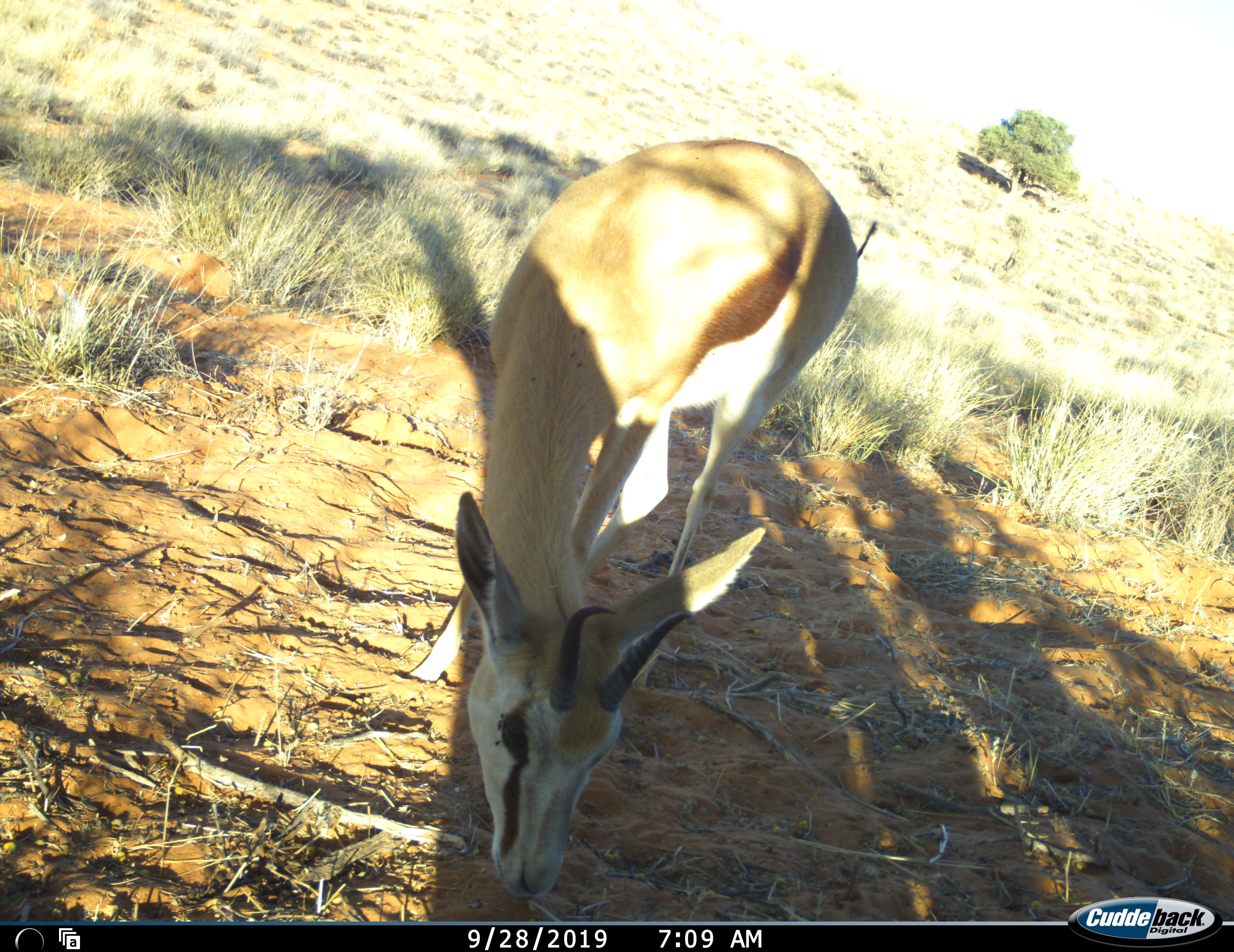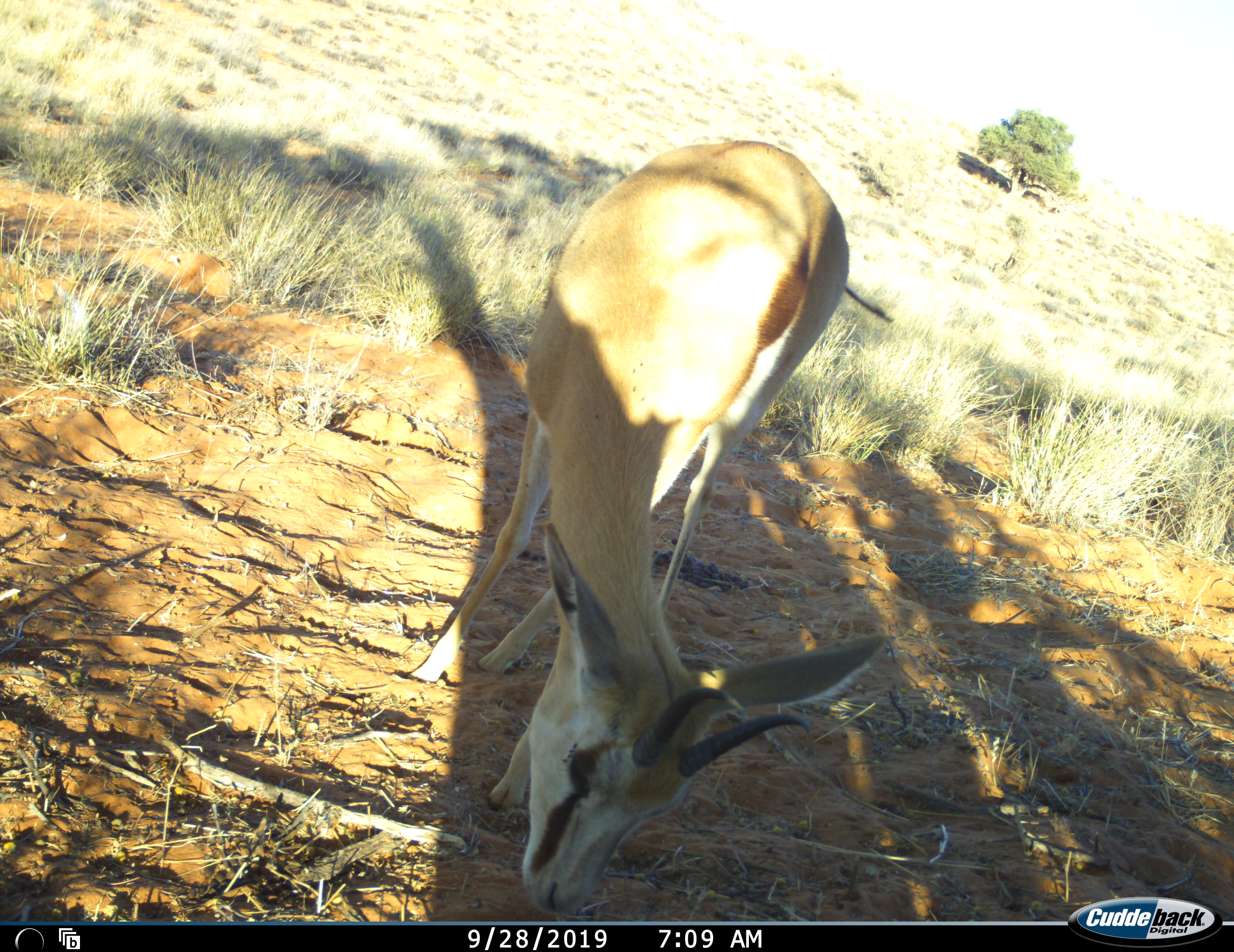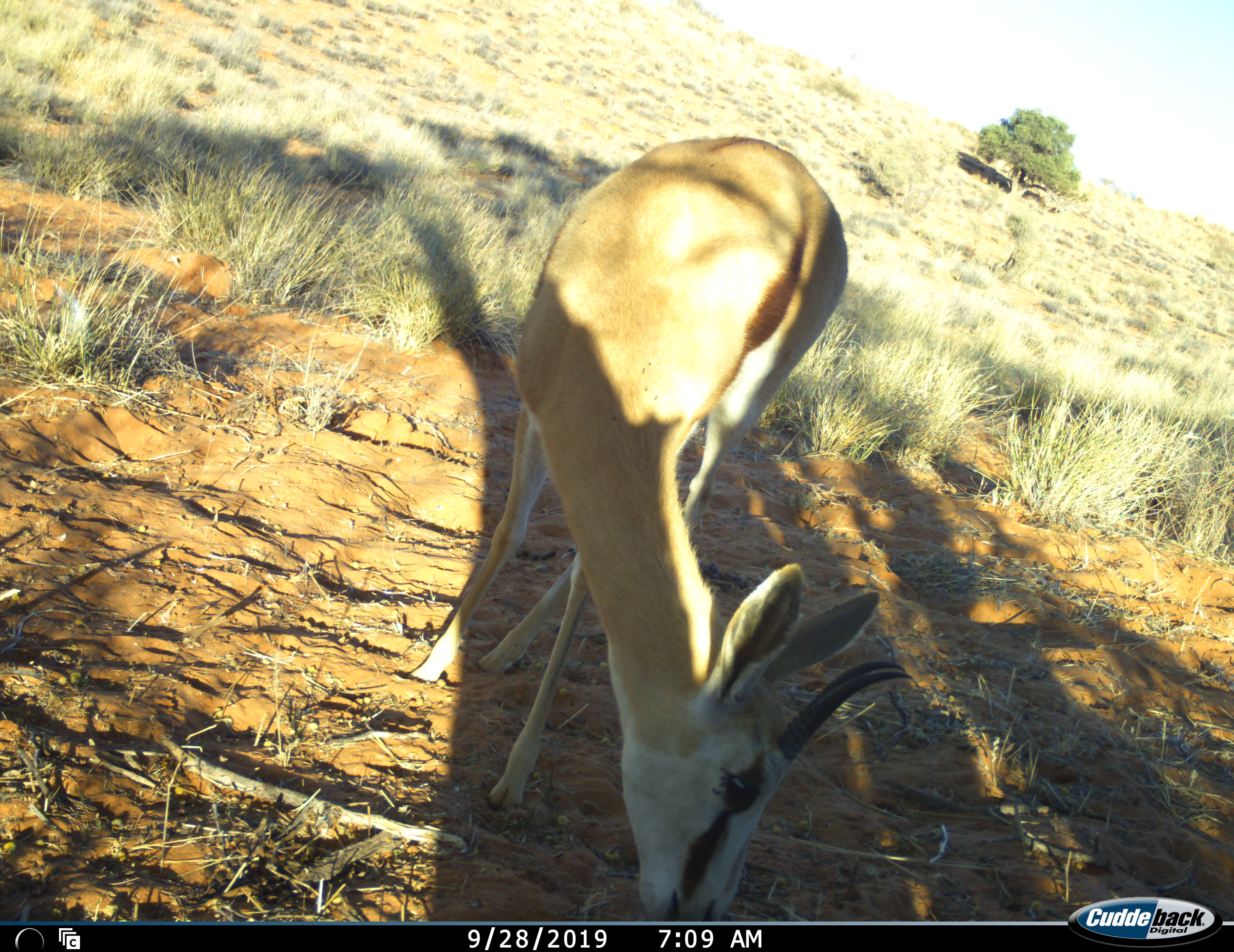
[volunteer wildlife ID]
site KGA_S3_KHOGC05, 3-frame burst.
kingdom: Animalia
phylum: Chordata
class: Mammalia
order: Artiodactyla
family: Bovidae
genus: Antidorcas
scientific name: Antidorcas marsupialis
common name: springbok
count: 1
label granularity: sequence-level